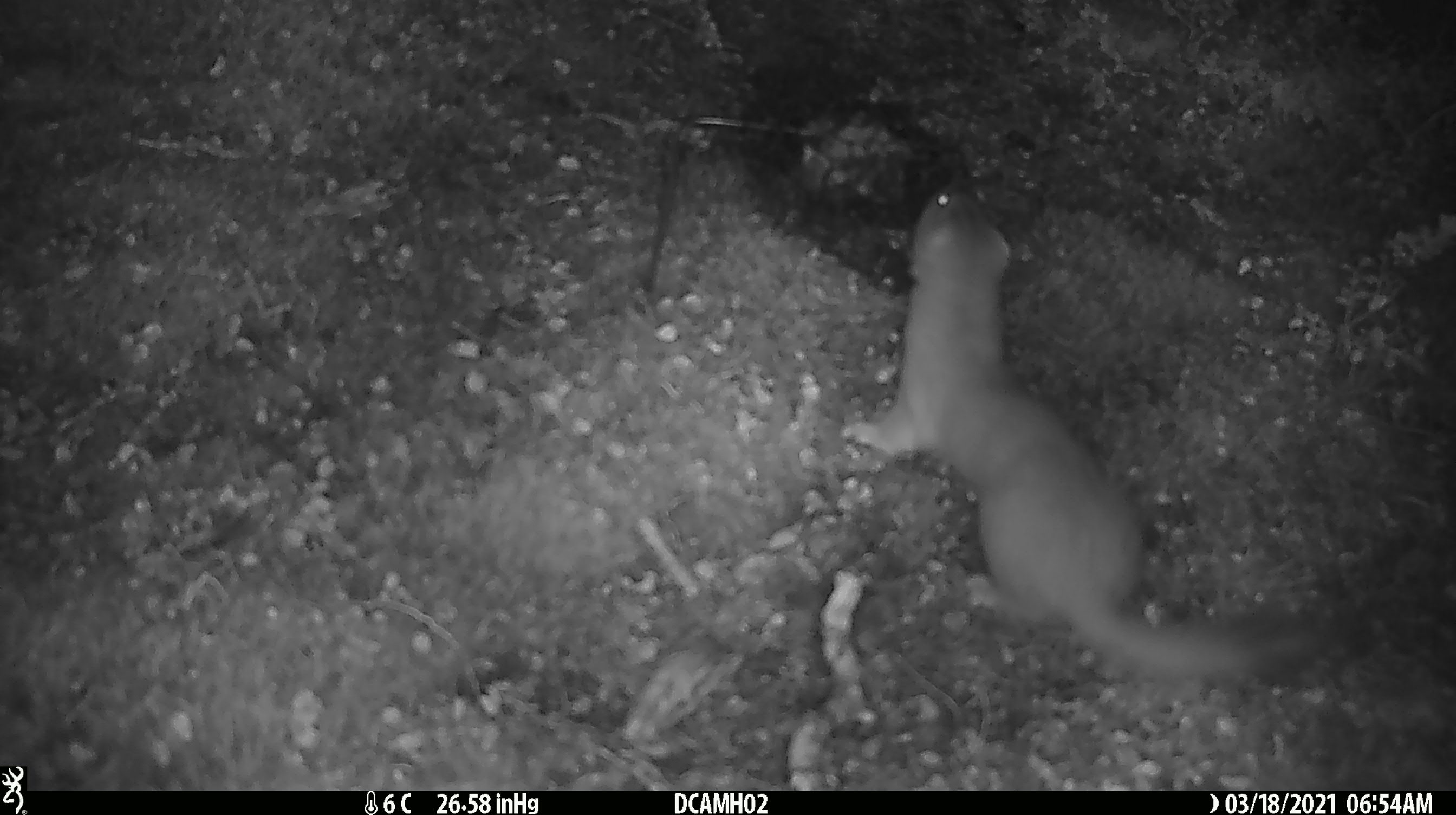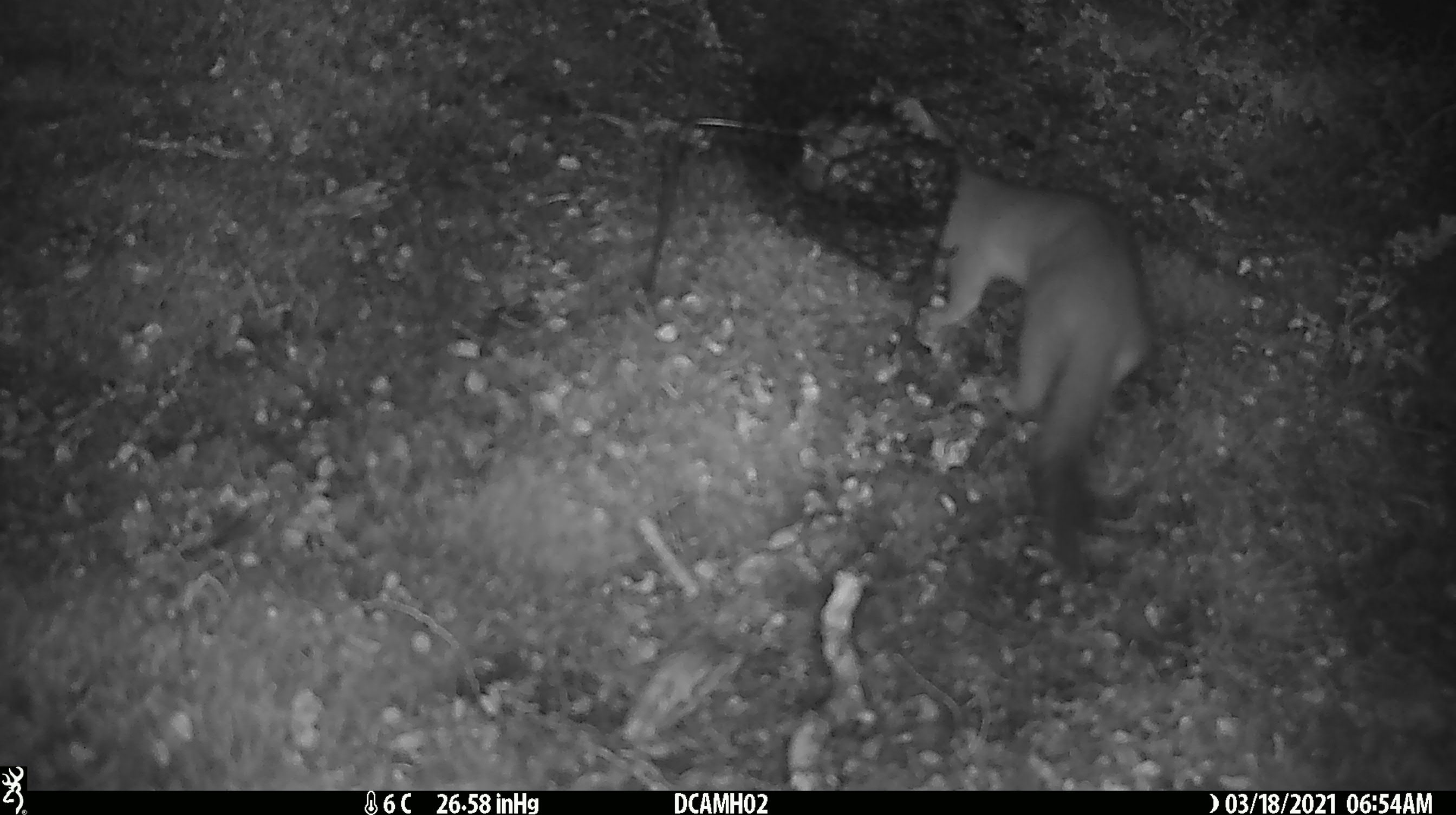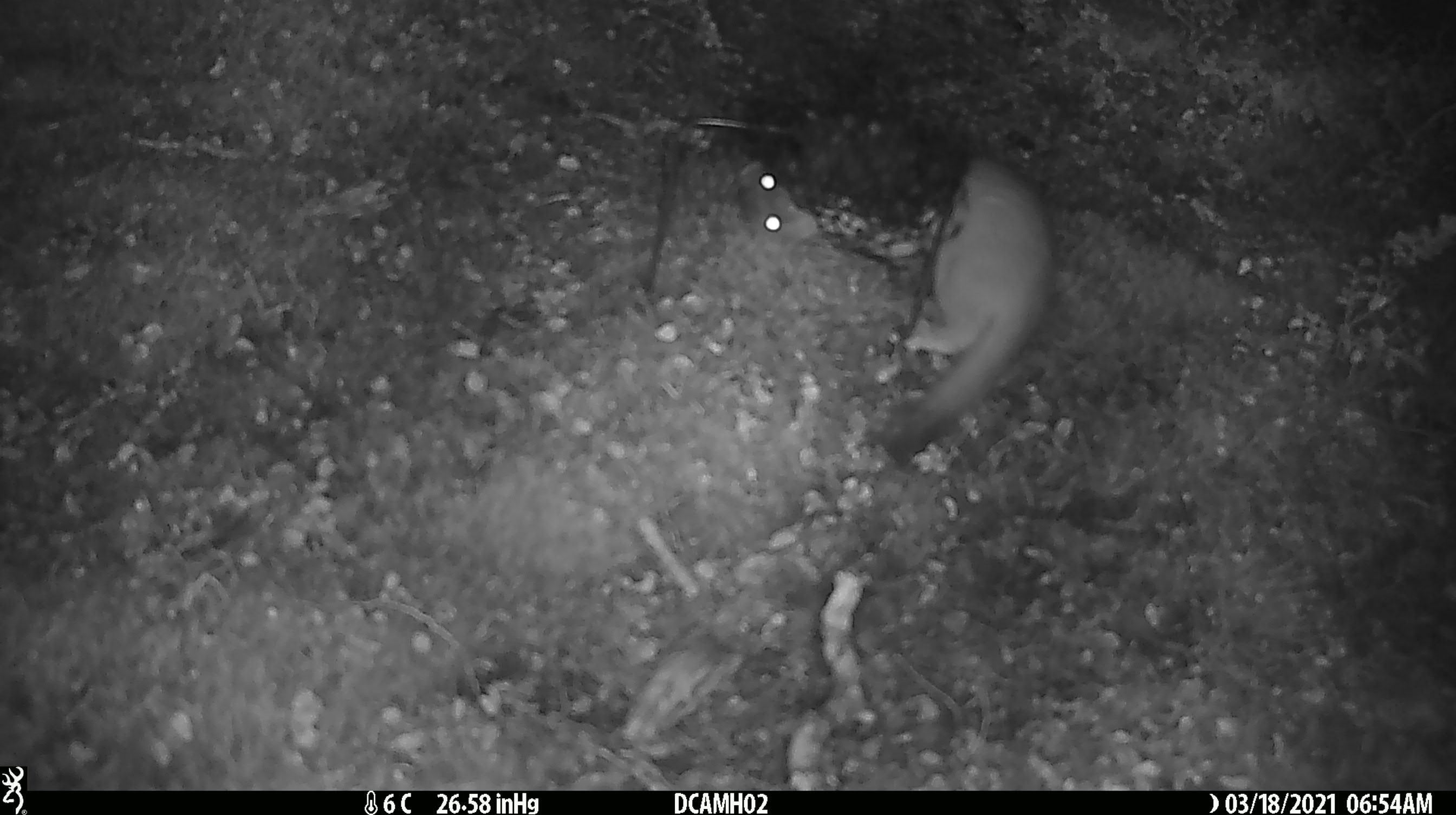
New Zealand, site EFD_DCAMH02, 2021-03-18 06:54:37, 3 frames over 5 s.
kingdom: Animalia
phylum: Chordata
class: Mammalia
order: Carnivora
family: Mustelidae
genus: Mustela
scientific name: Mustela erminea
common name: stoat